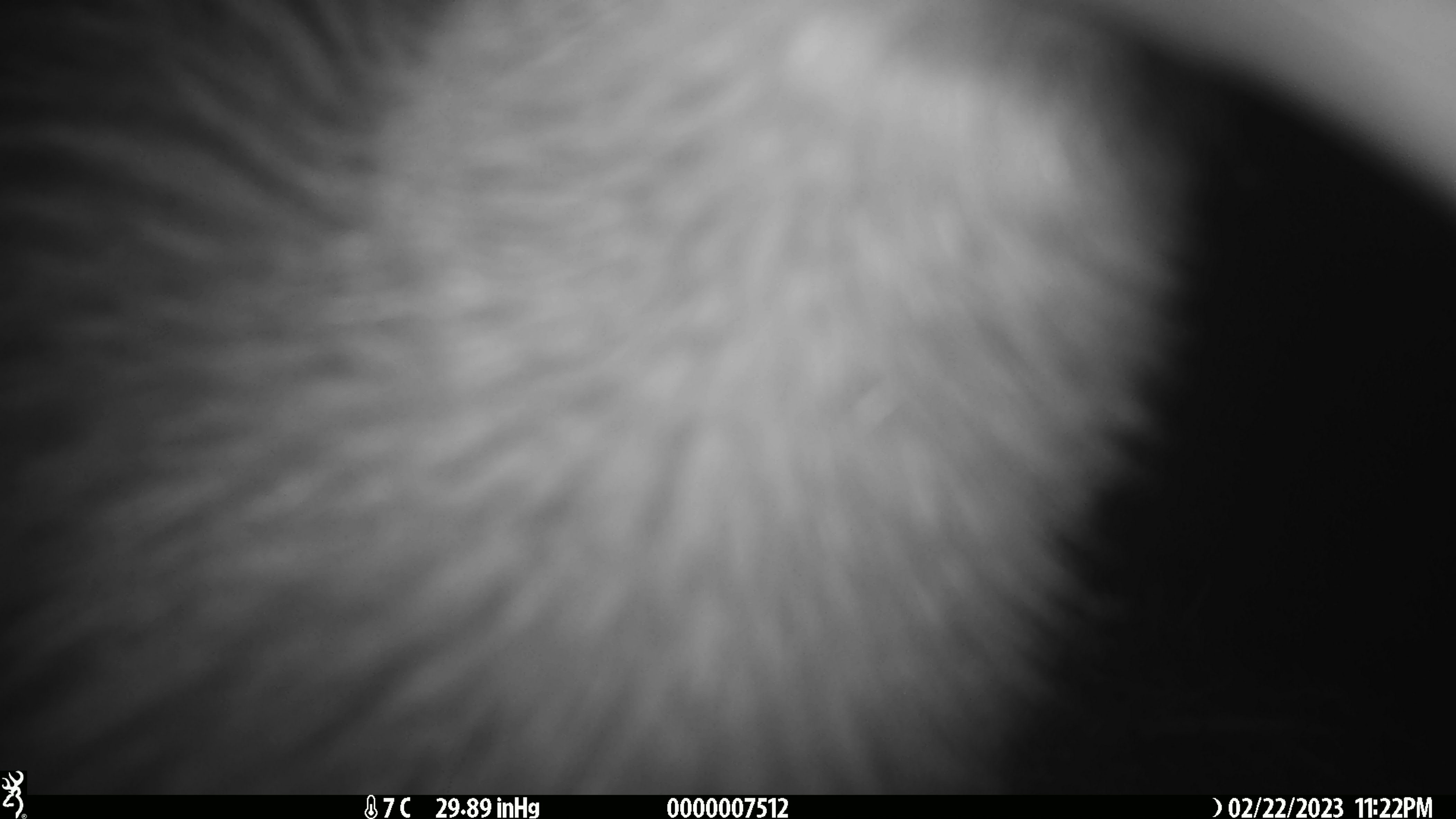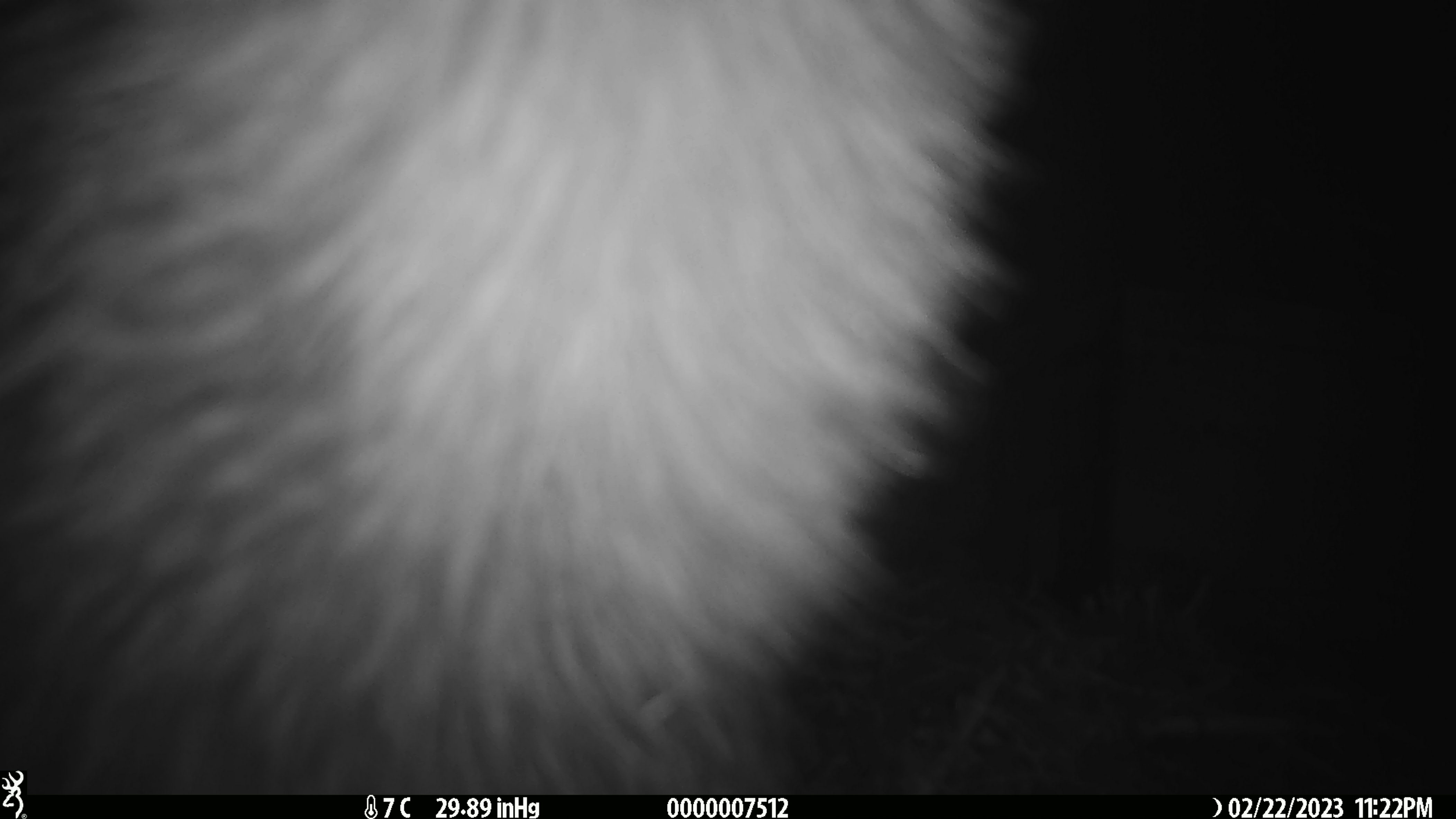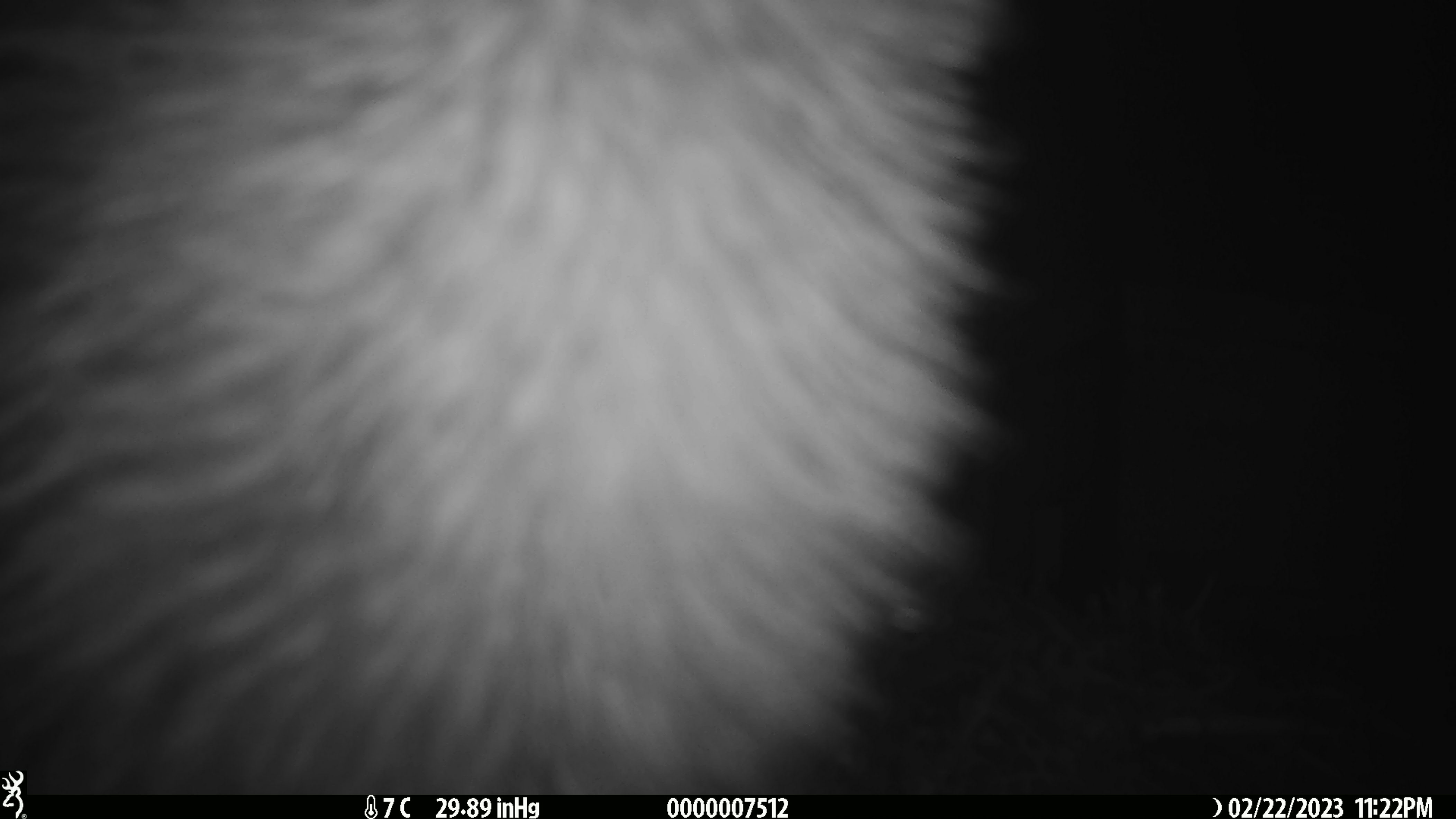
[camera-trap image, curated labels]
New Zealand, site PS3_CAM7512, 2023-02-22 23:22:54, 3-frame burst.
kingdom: Animalia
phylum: Chordata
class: Aves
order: Apterygiformes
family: Apterygidae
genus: Apteryx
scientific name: Apteryx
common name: kiwi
Kiwi (Apteryx).